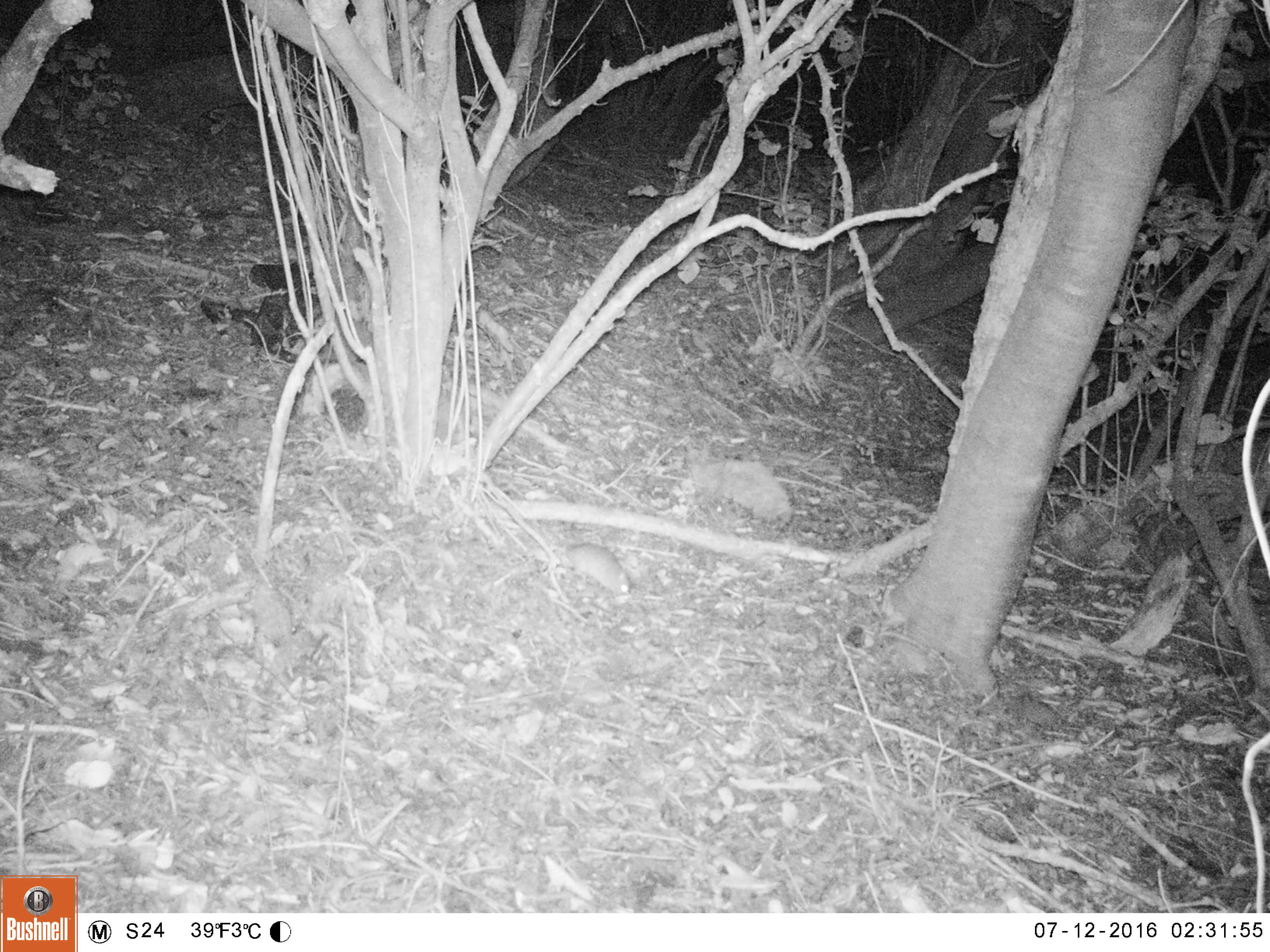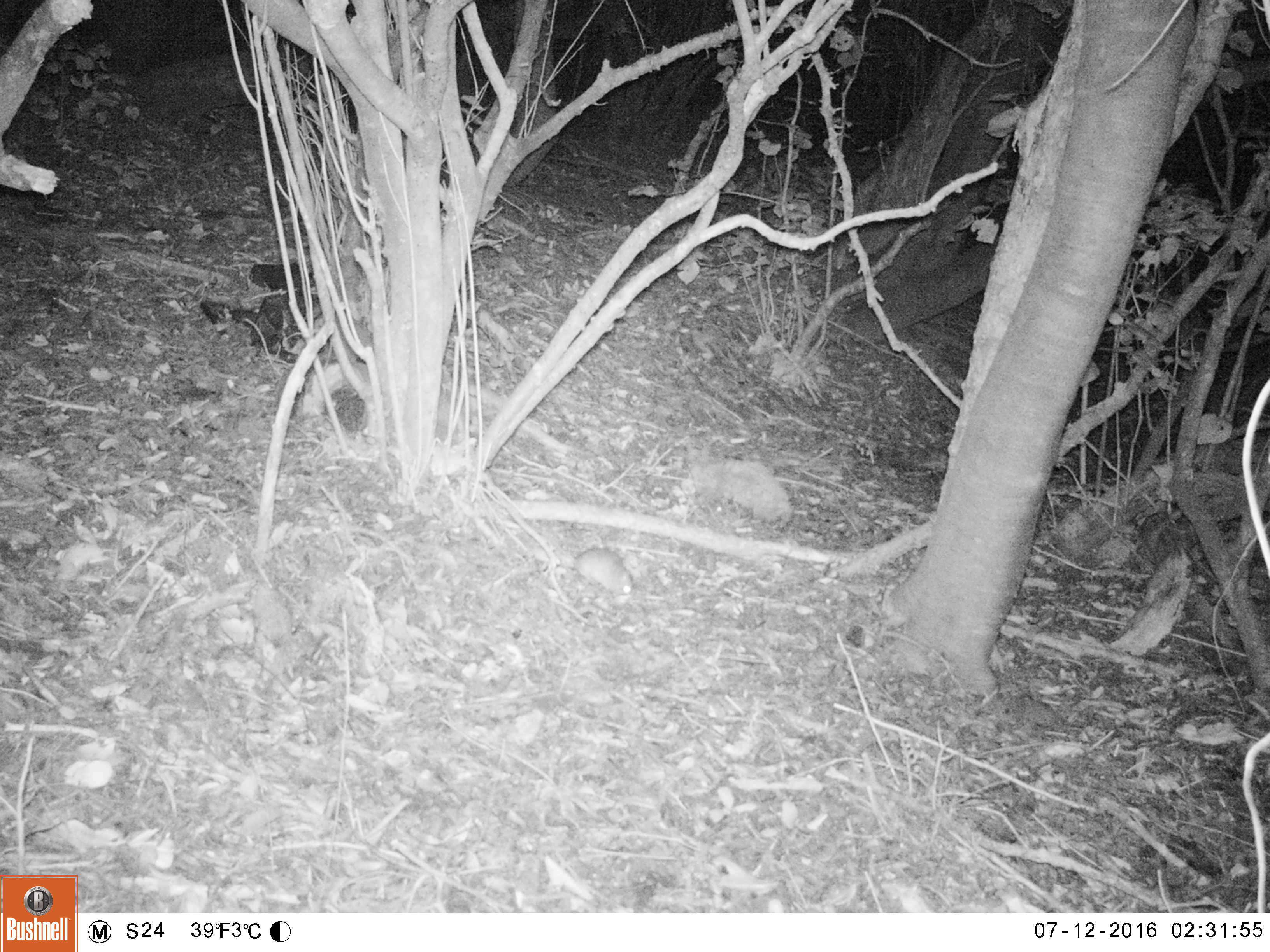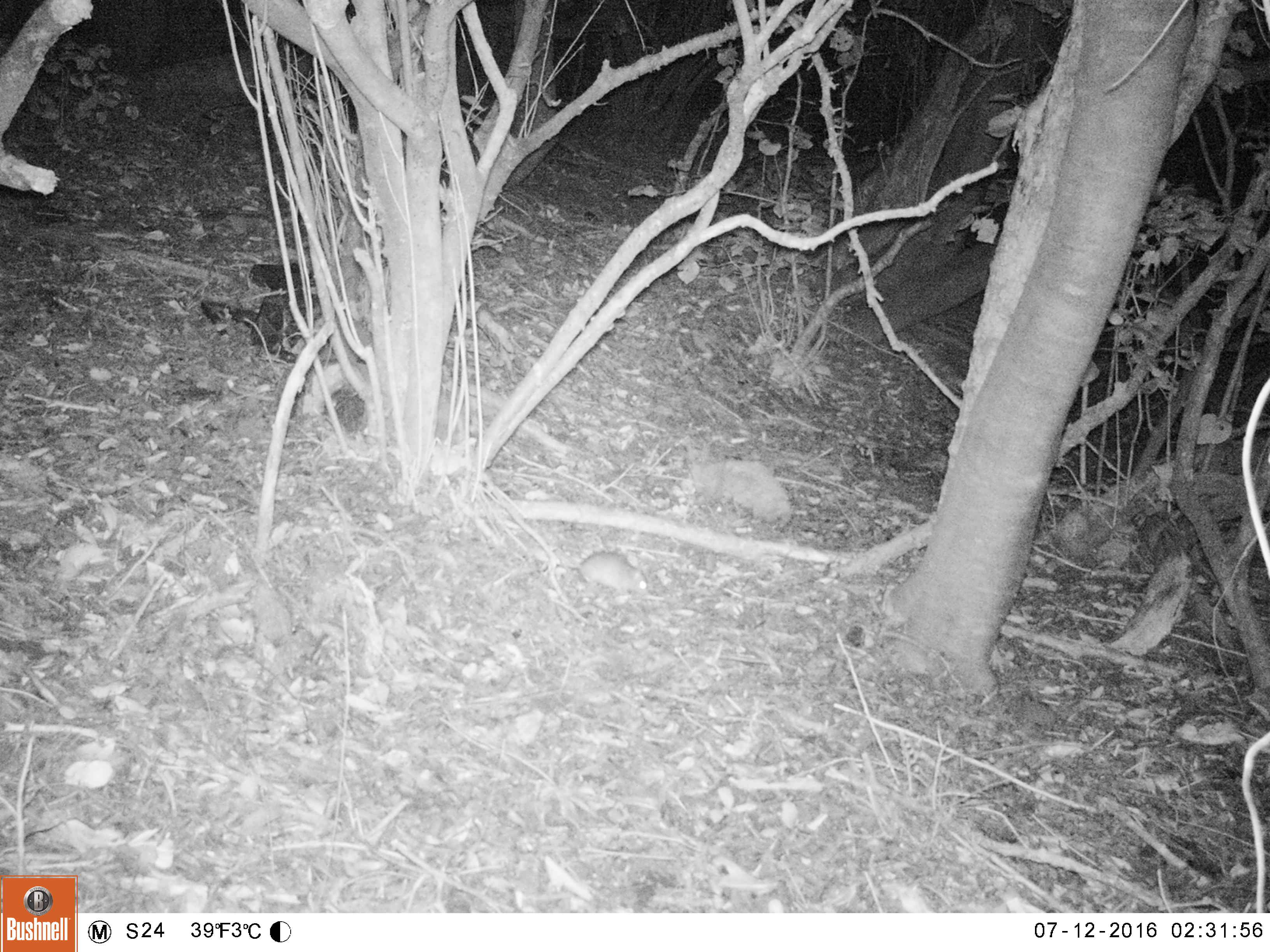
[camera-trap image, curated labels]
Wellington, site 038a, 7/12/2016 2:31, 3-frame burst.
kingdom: Animalia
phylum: Chordata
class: Mammalia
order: Rodentia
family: Muridae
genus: Rattus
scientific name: Rattus rattus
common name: ship rat